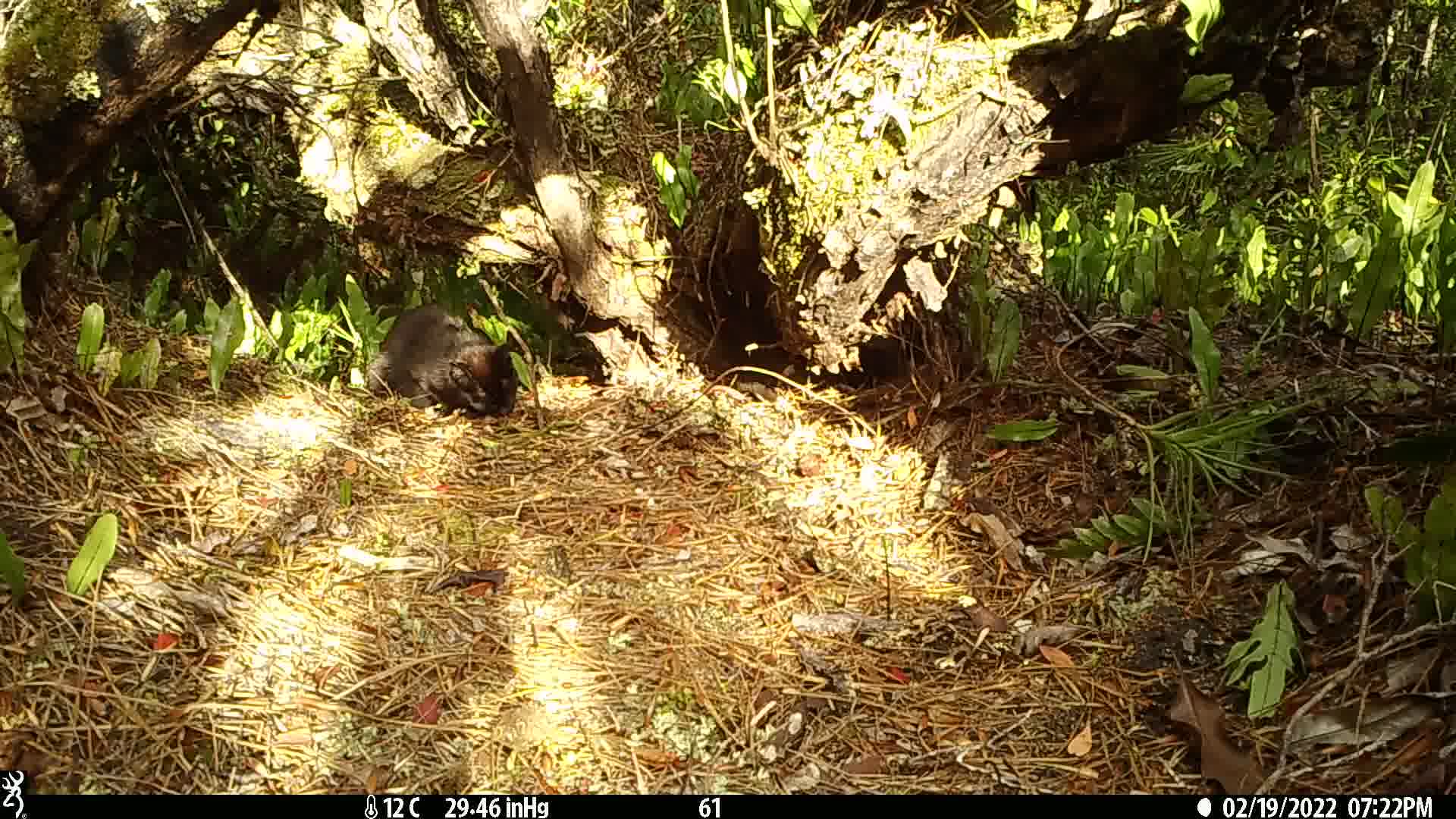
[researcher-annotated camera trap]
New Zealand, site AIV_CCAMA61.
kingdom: Animalia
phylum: Chordata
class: Mammalia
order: Carnivora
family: Felidae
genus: Felis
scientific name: Felis catus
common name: domestic cat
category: cat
Cat (domestic cat) (Felis catus).